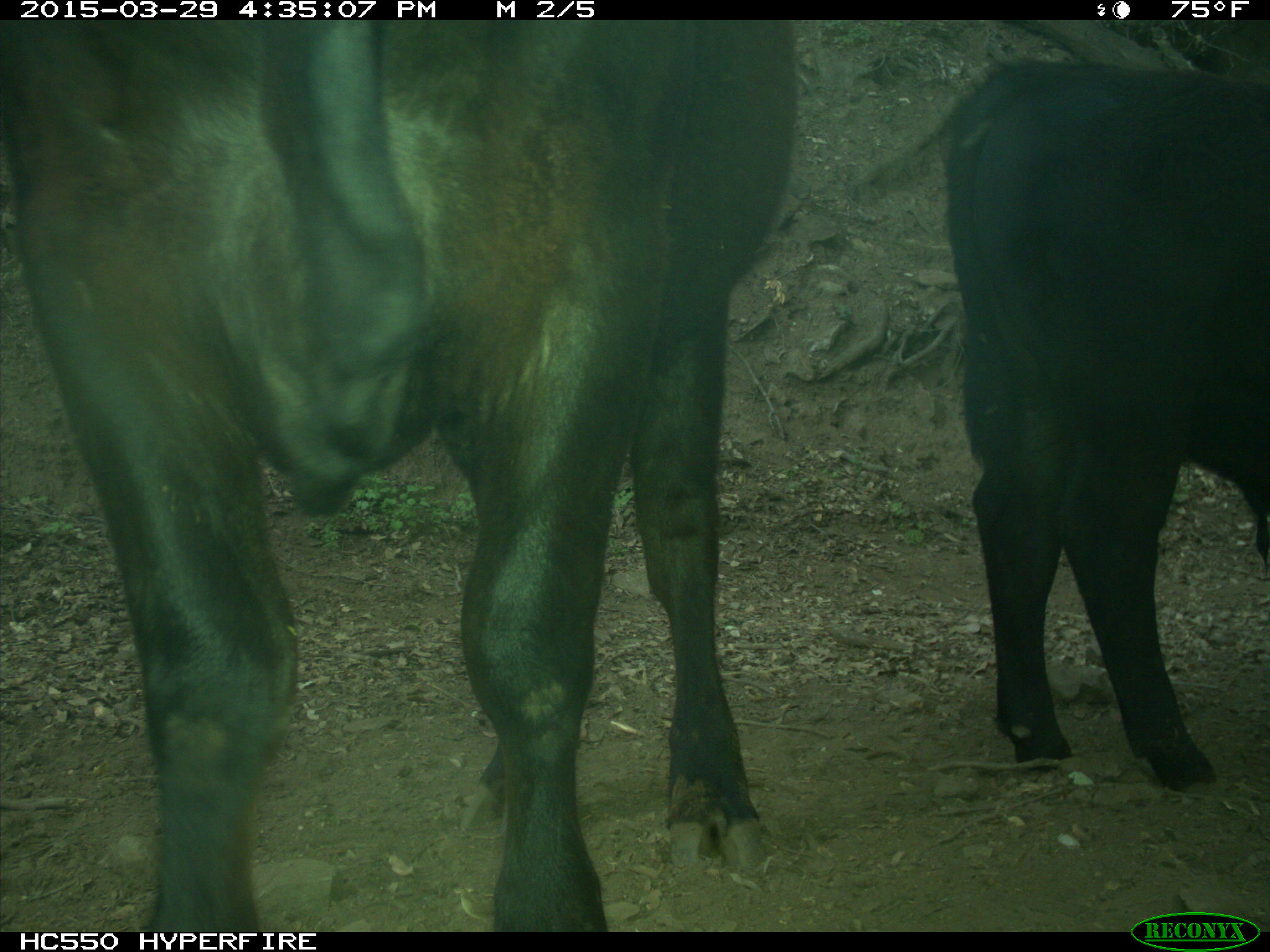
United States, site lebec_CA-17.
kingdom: Animalia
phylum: Chordata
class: Mammalia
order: Artiodactyla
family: Bovidae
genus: Bos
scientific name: Bos taurus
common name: domestic cow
Bos taurus (domestic cow).